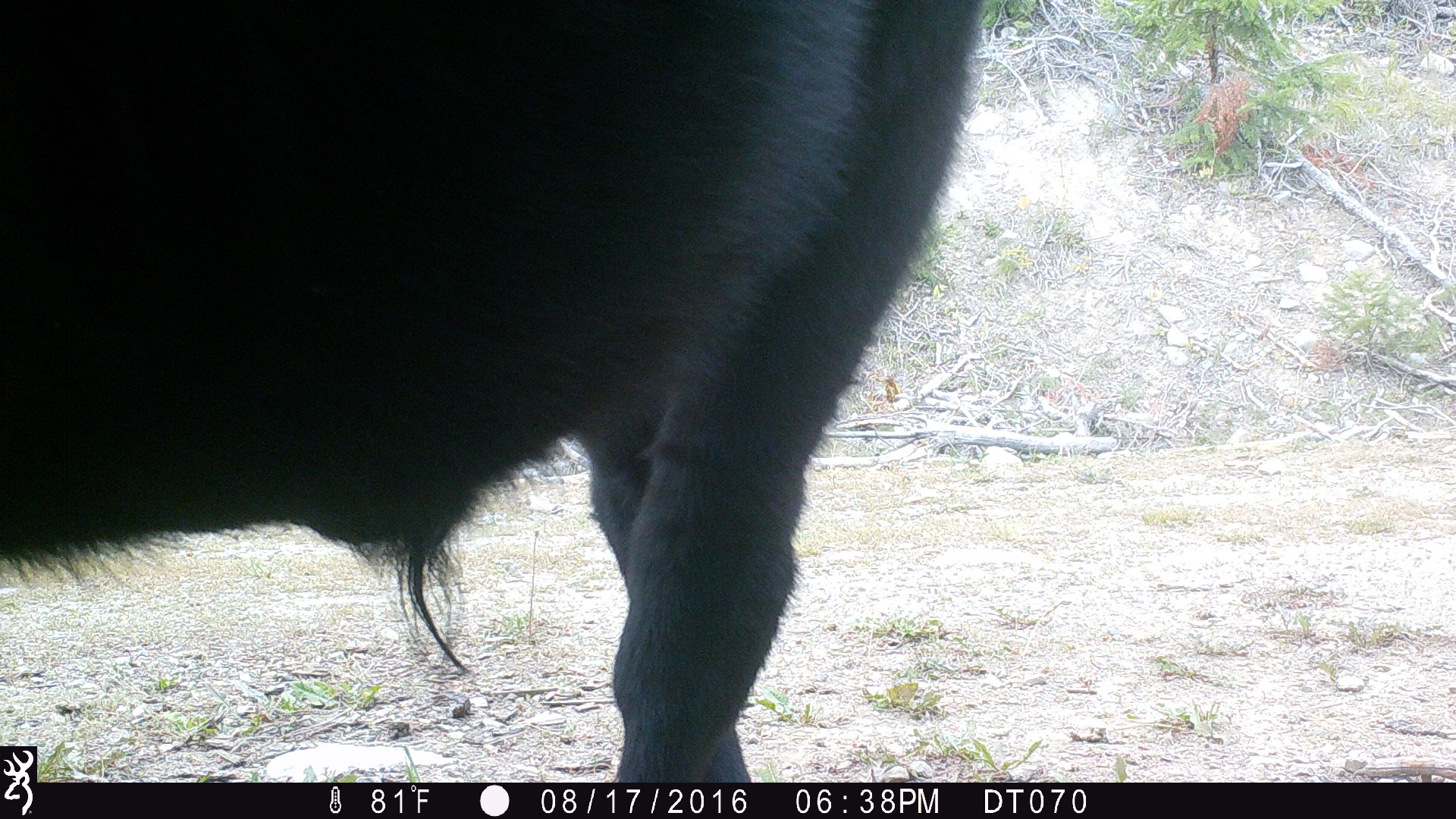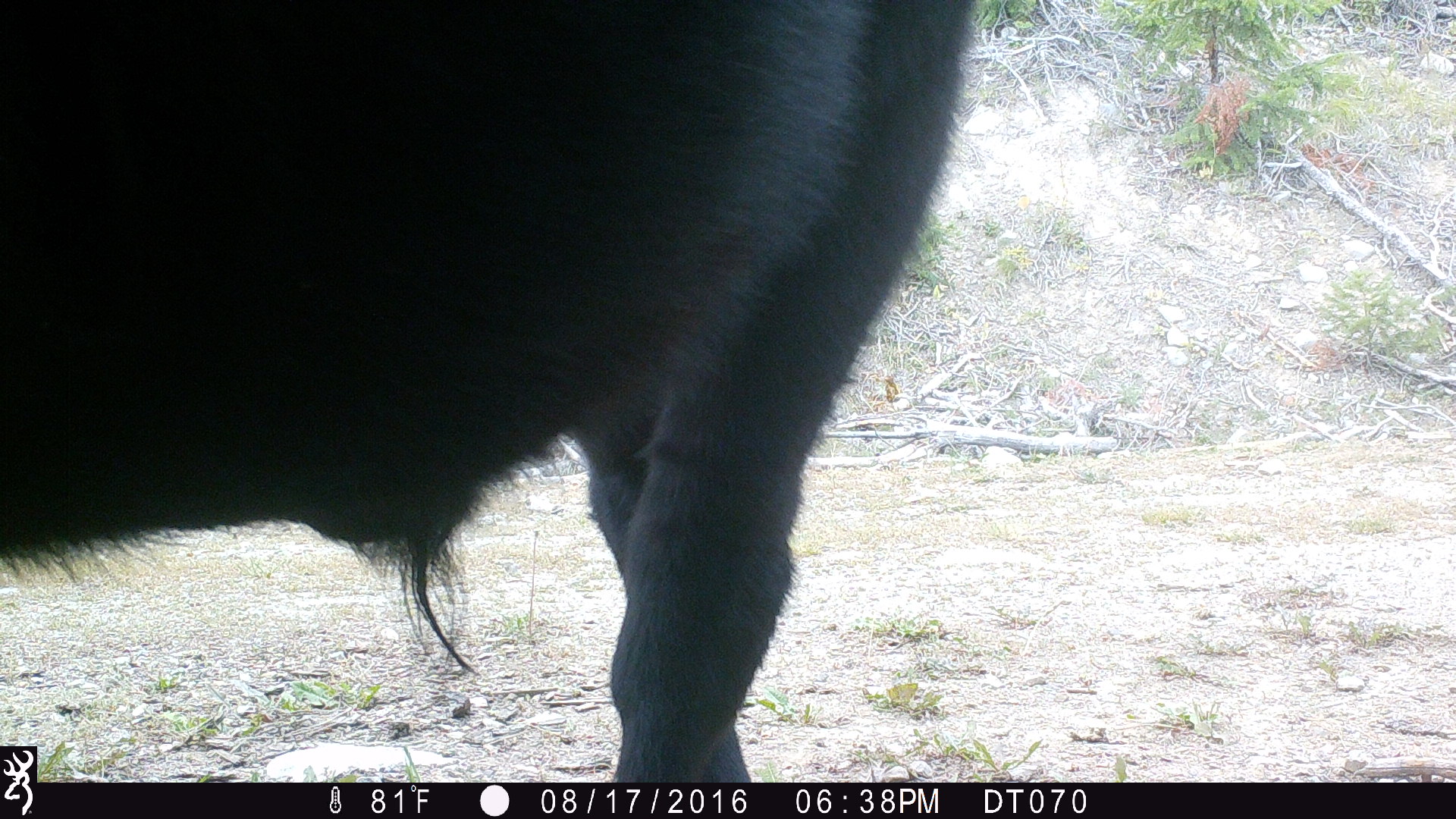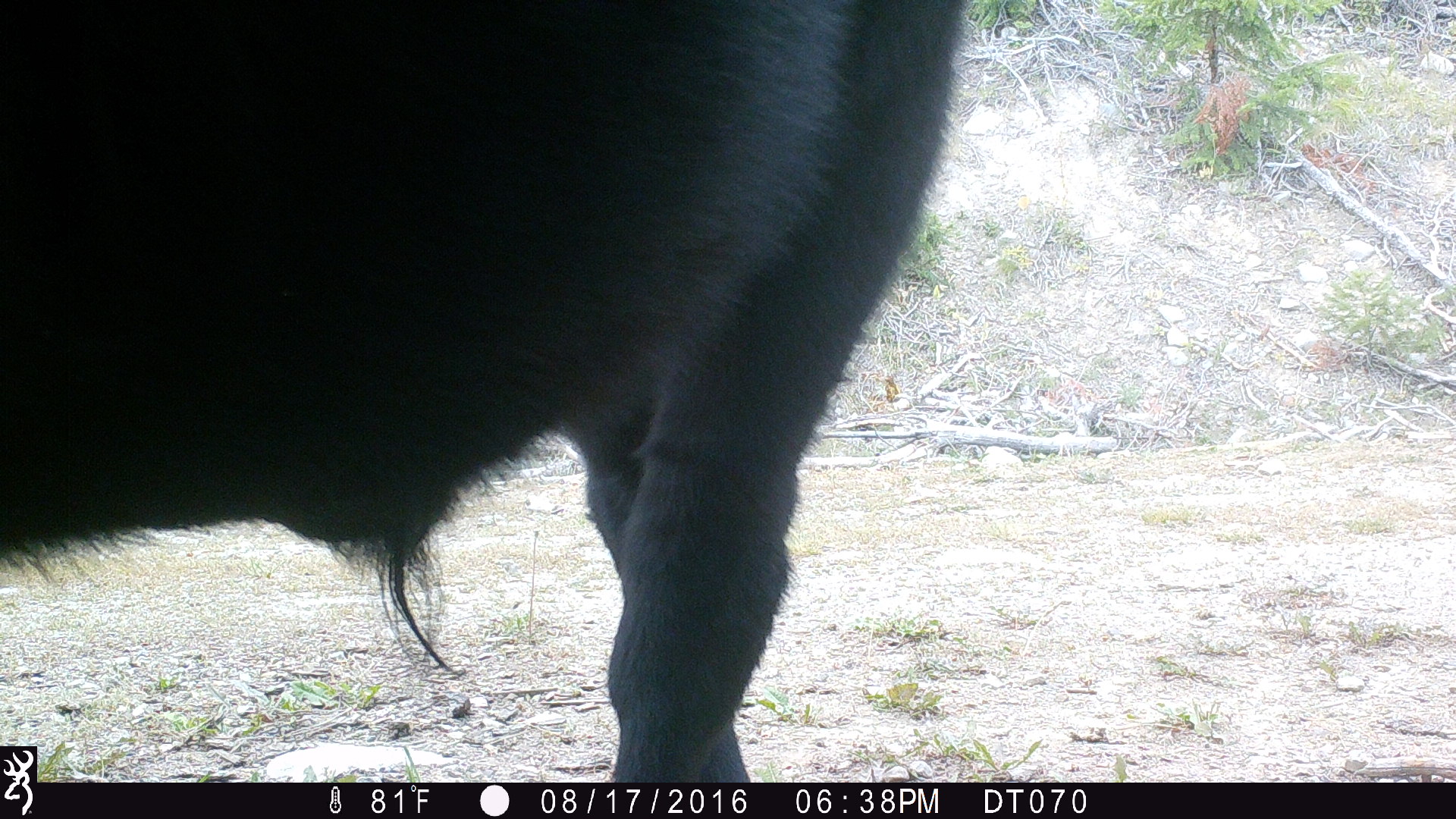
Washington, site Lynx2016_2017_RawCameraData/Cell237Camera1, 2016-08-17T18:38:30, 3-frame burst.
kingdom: Animalia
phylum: Chordata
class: Mammalia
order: Artiodactyla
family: Bovidae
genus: Bos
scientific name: Bos taurus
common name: domestic cattle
Domestic cattle (Bos taurus). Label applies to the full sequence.